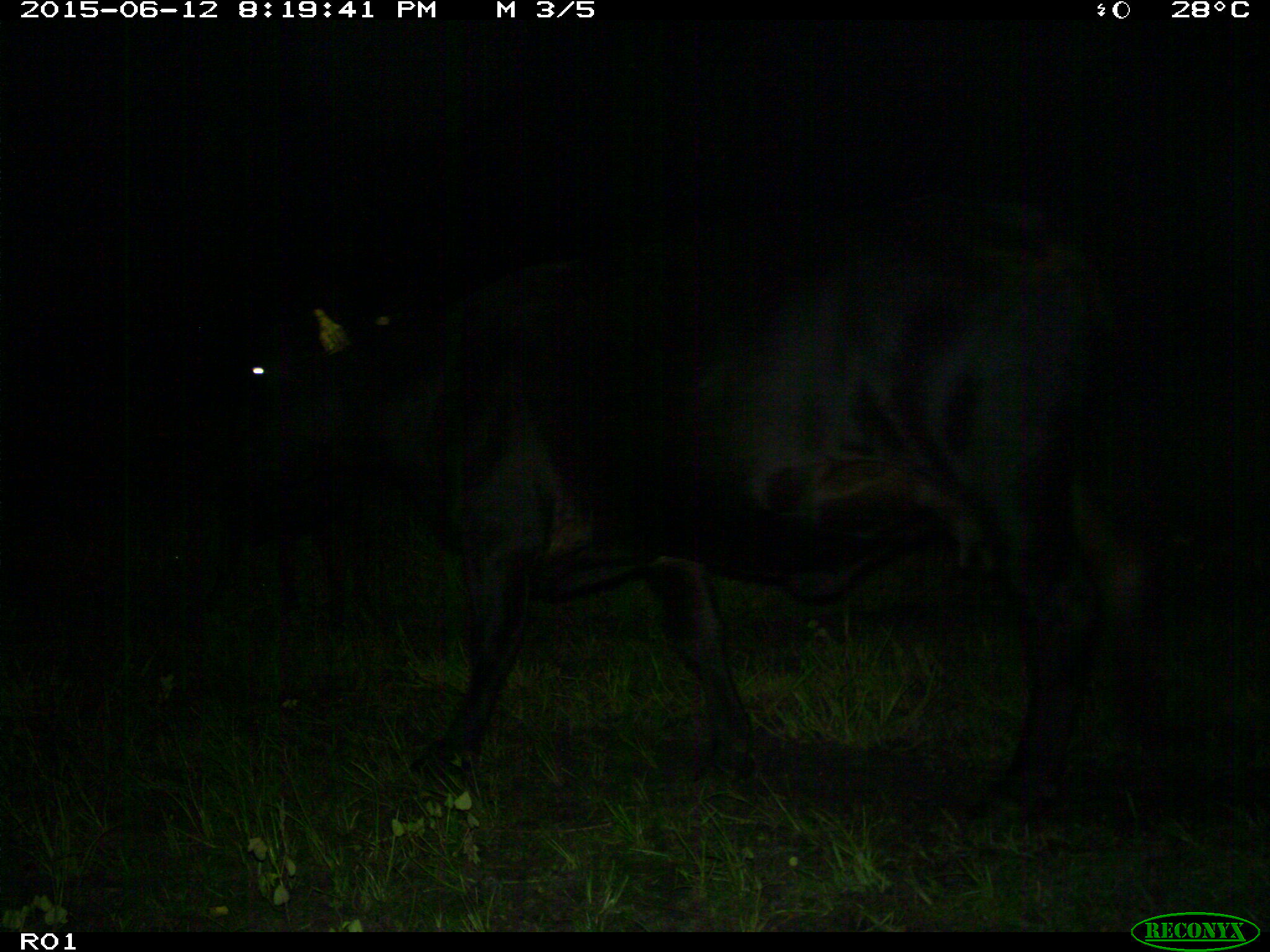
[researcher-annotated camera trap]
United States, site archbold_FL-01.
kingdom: Animalia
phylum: Chordata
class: Mammalia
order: Artiodactyla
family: Bovidae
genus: Bos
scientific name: Bos taurus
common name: domestic cow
Bos taurus (domestic cow).